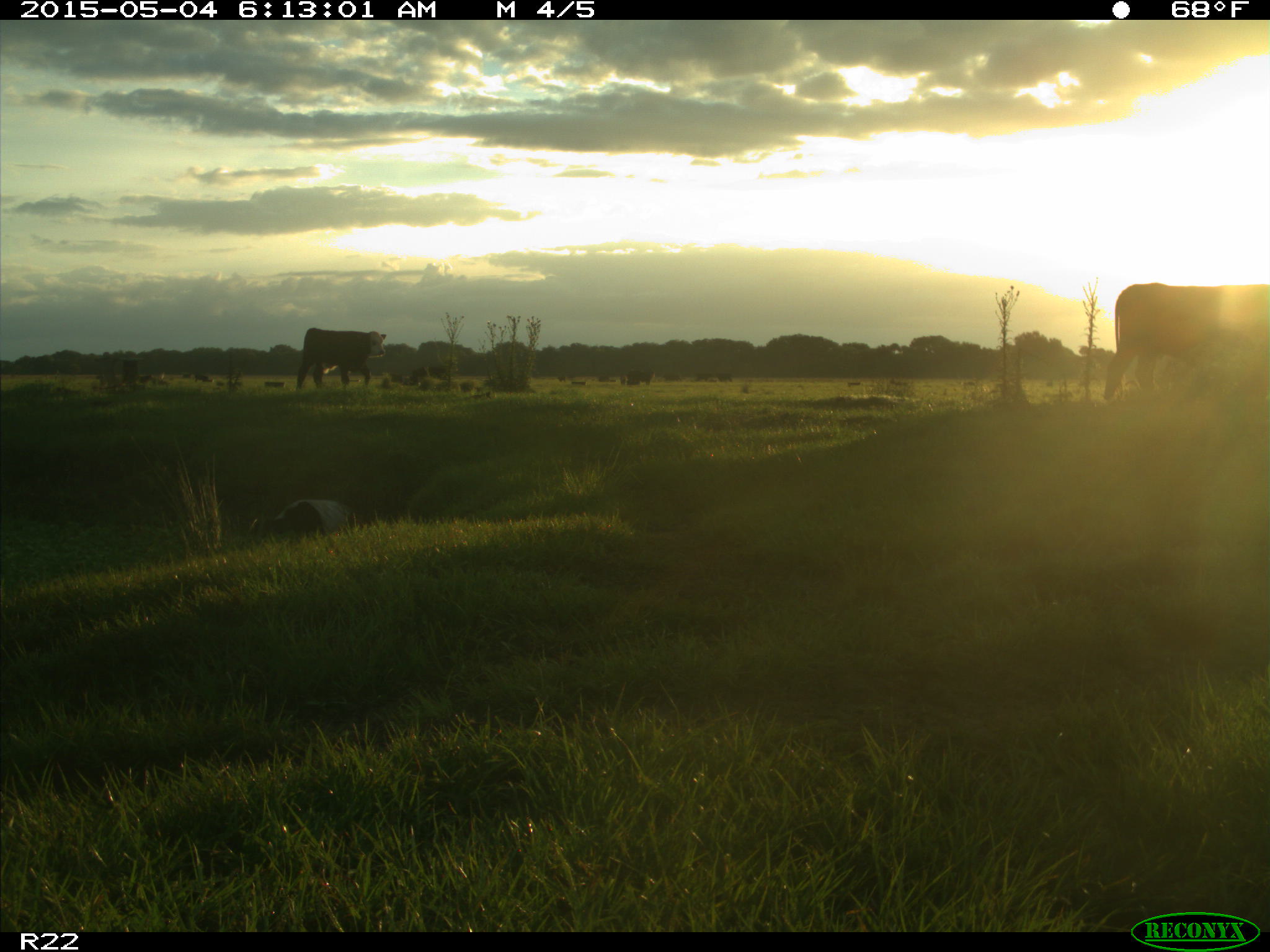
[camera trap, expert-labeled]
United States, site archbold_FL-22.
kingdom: Animalia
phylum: Chordata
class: Mammalia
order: Artiodactyla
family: Bovidae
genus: Bos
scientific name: Bos taurus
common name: domestic cow